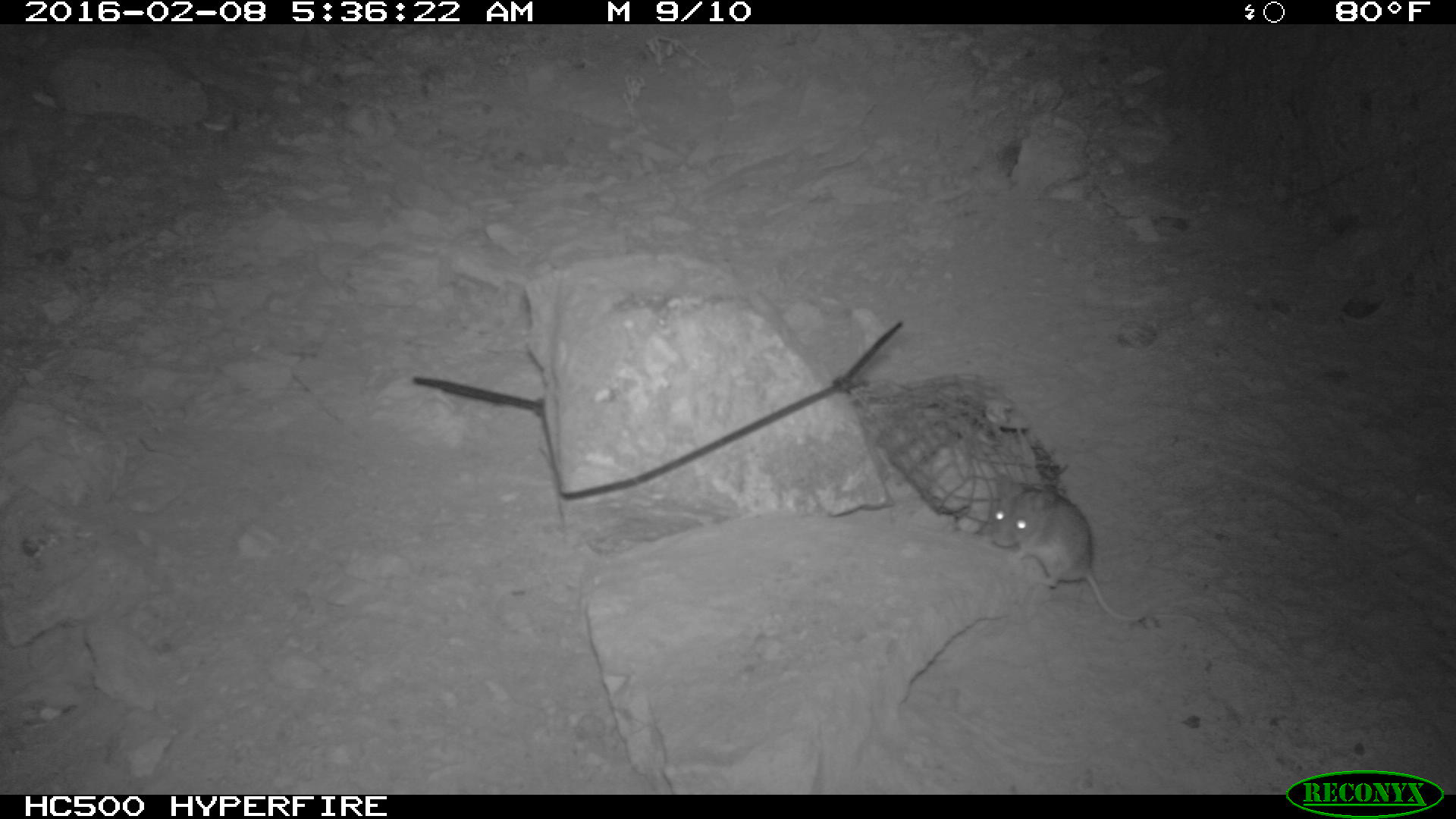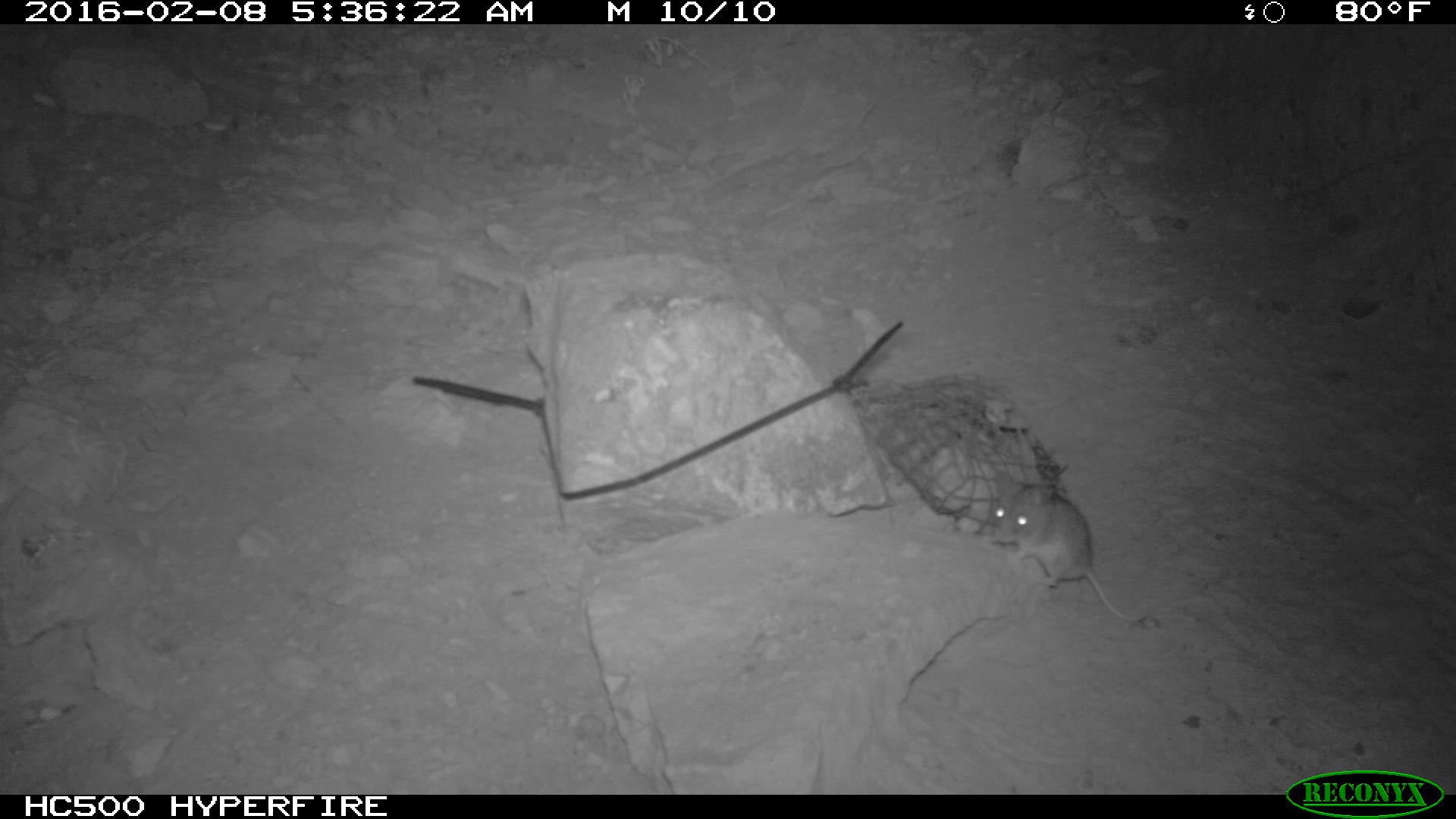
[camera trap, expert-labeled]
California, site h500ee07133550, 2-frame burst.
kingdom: Animalia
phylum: Chordata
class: Mammalia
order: Rodentia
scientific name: Rodentia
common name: rodent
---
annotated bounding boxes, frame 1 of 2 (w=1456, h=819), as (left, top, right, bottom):
rodent: (985, 482, 1147, 625)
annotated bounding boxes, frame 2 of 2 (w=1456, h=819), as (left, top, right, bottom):
rodent: (992, 470, 1144, 620)